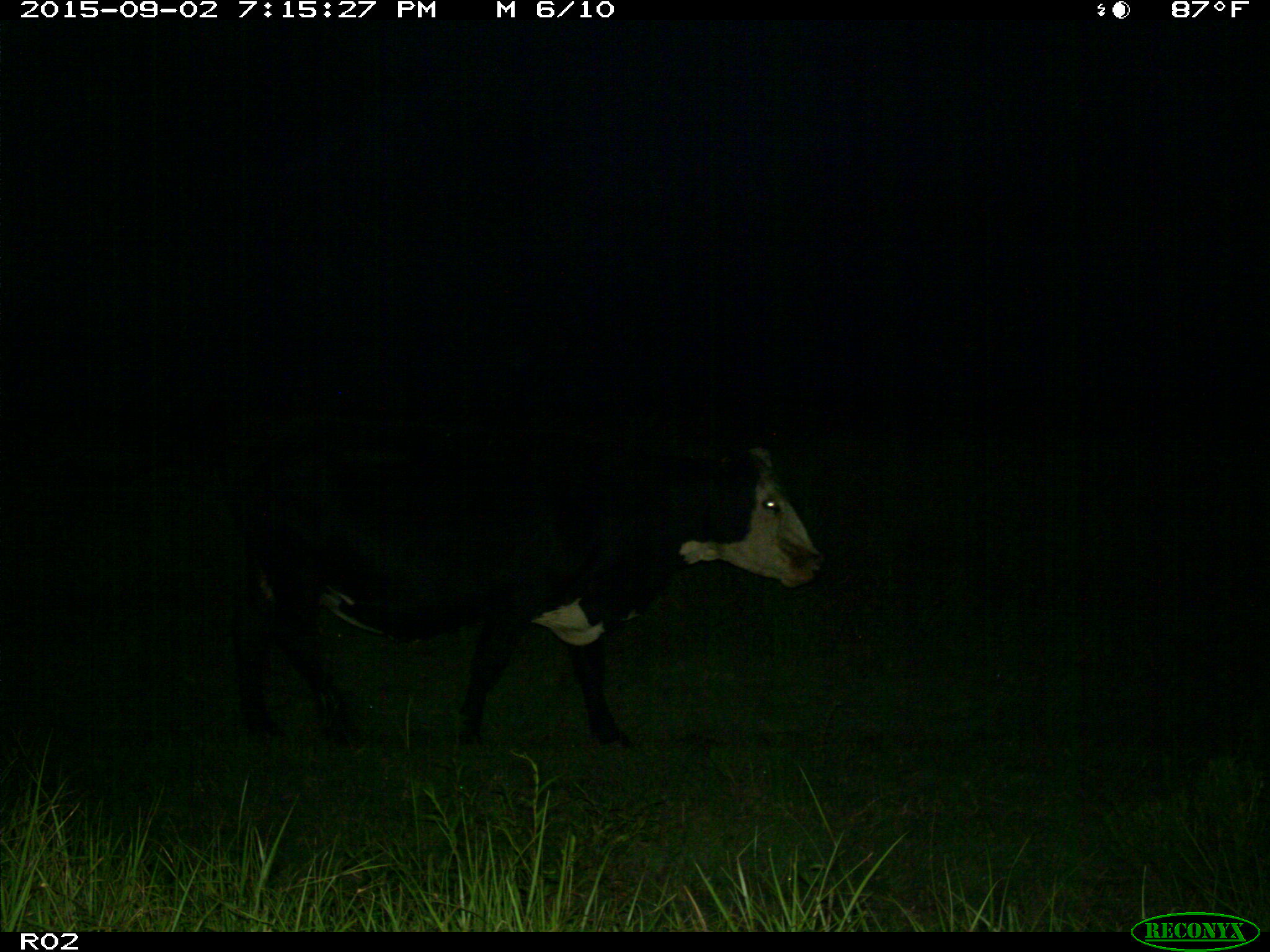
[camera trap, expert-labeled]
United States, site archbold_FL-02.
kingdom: Animalia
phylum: Chordata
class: Mammalia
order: Artiodactyla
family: Bovidae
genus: Bos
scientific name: Bos taurus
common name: domestic cow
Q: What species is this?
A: Bos taurus (domestic cow).